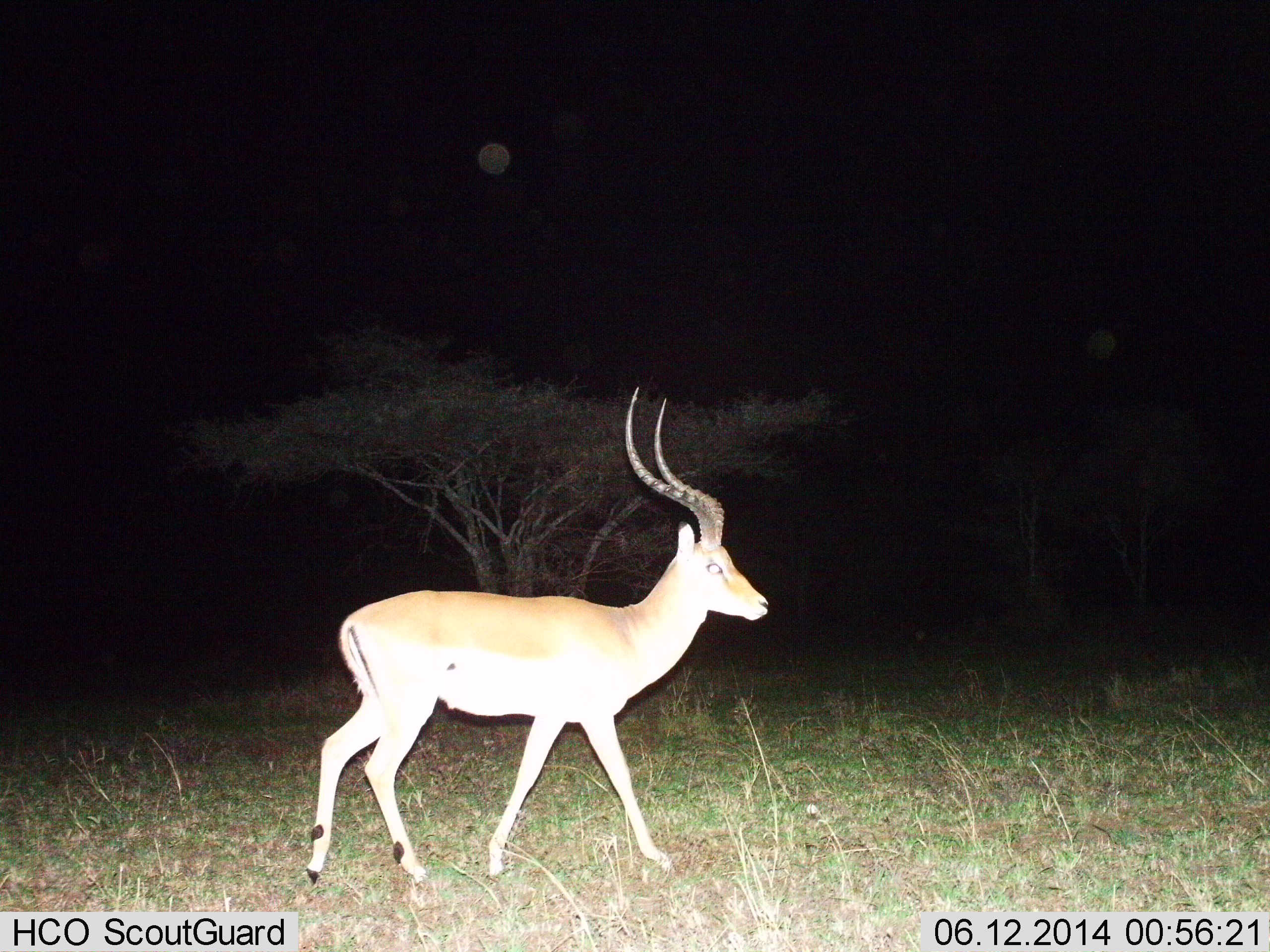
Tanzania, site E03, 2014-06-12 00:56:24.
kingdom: Animalia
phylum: Chordata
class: Mammalia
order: Artiodactyla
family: Bovidae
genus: Aepyceros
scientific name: Aepyceros melampus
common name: impala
Impala (Aepyceros melampus), count 1. Behavior (volunteer vote fractions): standing 10%, resting 0%, moving 90%, interacting 0%. Young present (vote fraction): 0%. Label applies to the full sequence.